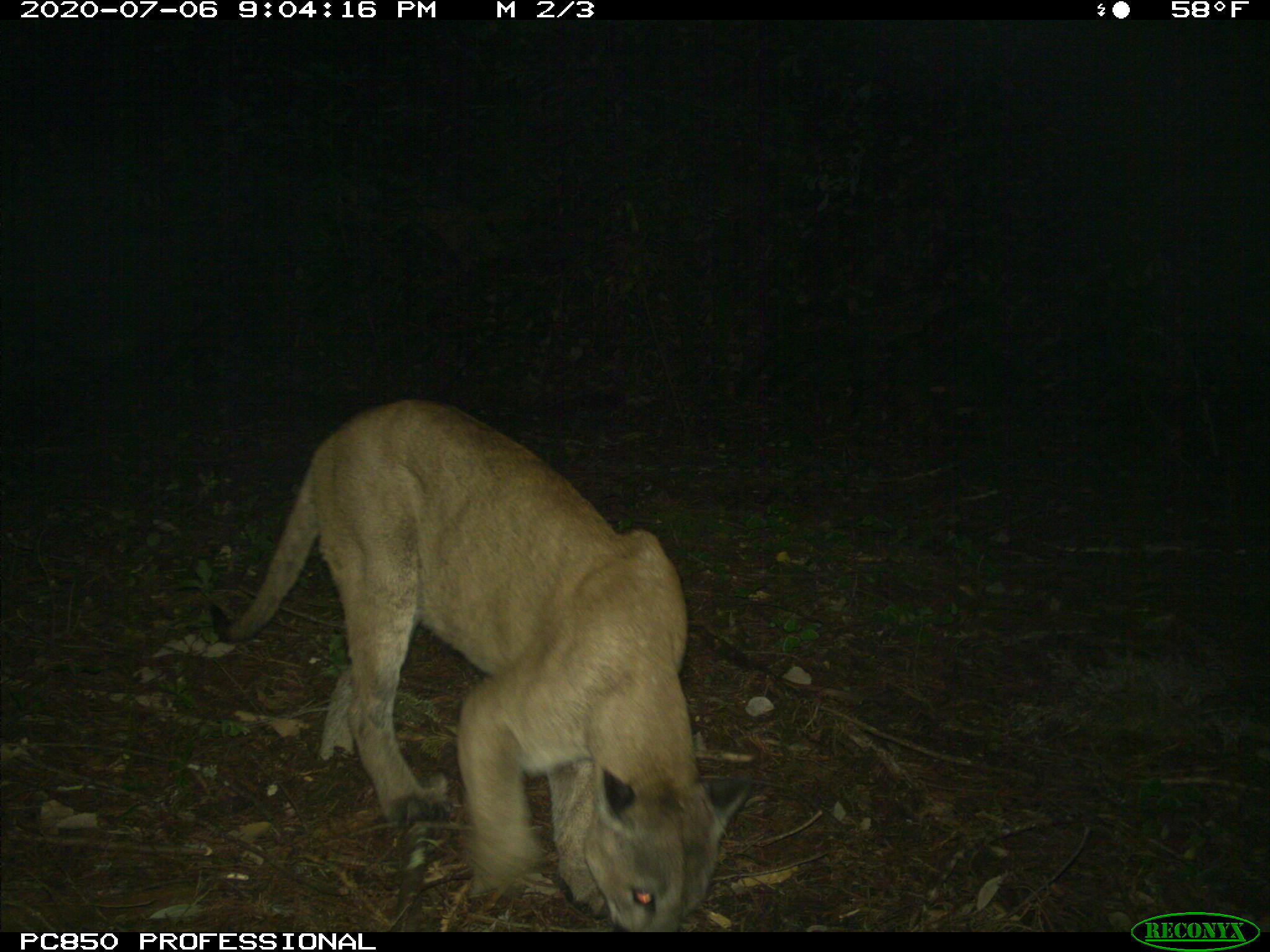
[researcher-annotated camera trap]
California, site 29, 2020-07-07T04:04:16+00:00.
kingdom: Animalia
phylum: Chordata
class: Mammalia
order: Carnivora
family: Felidae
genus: Puma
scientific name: Puma concolor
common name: puma